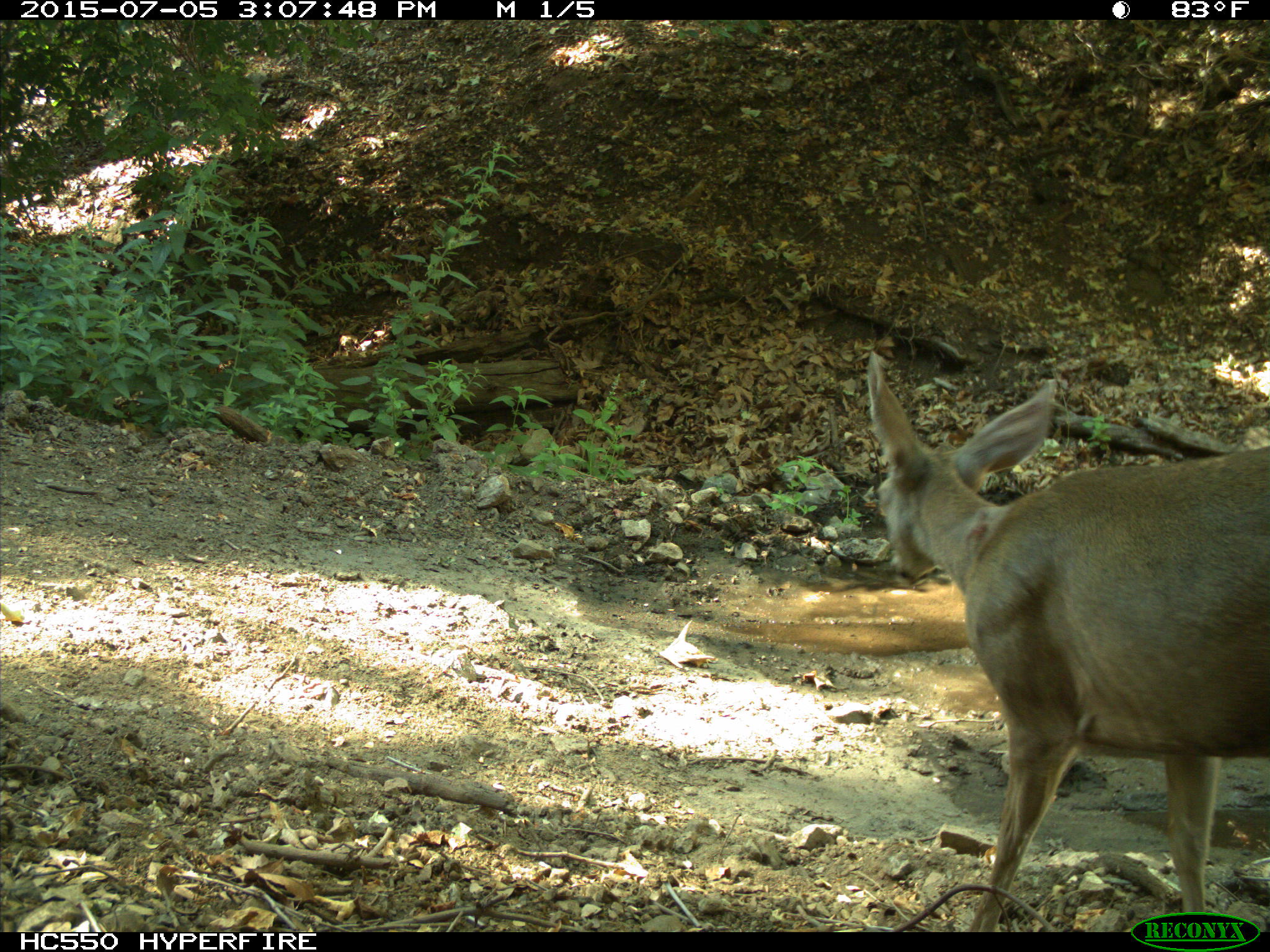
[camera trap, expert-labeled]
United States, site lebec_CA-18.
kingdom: Animalia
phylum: Chordata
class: Mammalia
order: Artiodactyla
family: Cervidae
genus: Odocoileus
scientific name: Odocoileus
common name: deer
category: unidentified deer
Unidentified deer (deer) (Odocoileus).